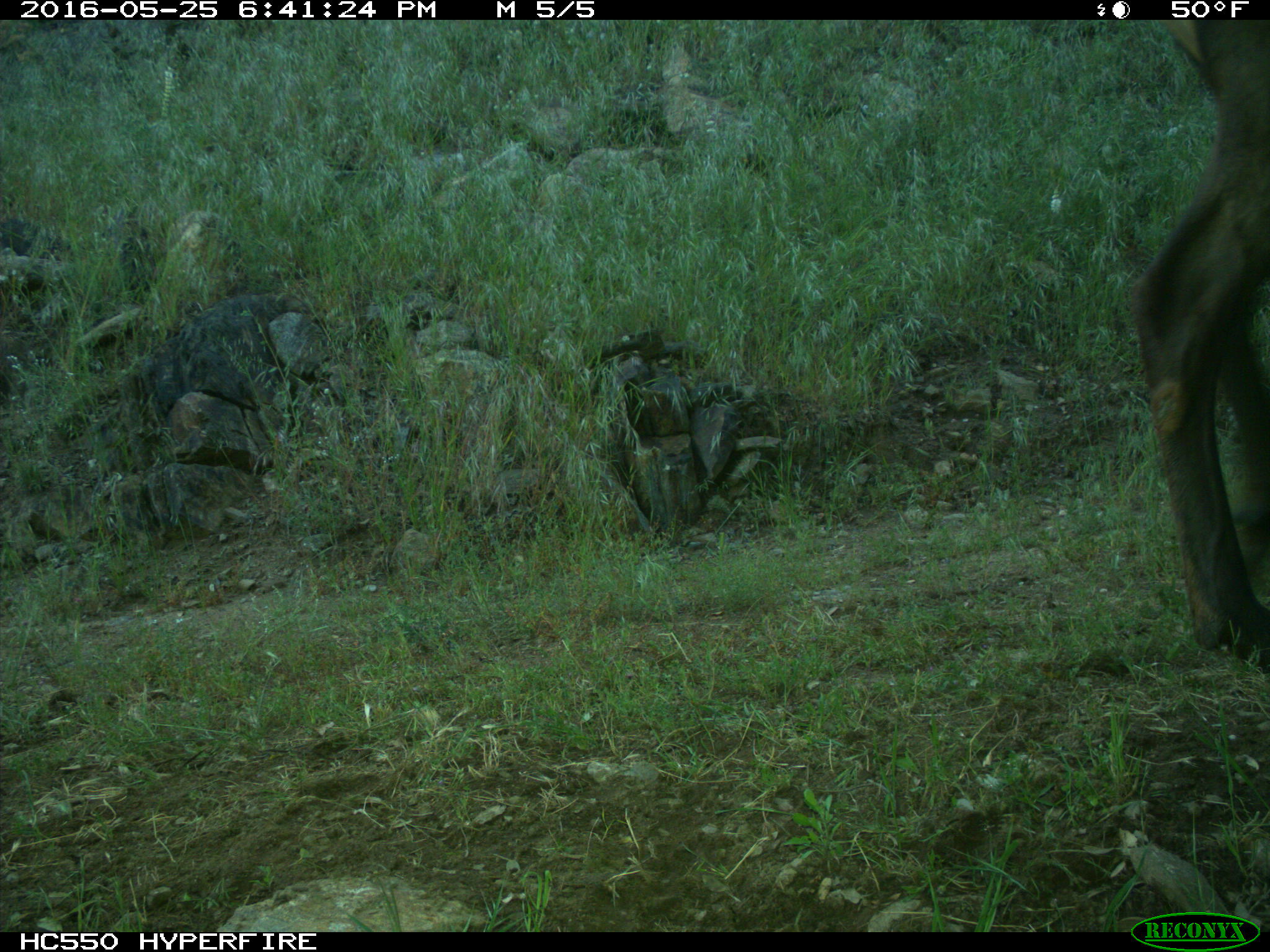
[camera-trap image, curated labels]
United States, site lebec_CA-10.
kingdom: Animalia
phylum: Chordata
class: Mammalia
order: Artiodactyla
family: Cervidae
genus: Cervus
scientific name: Cervus canadensis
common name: elk